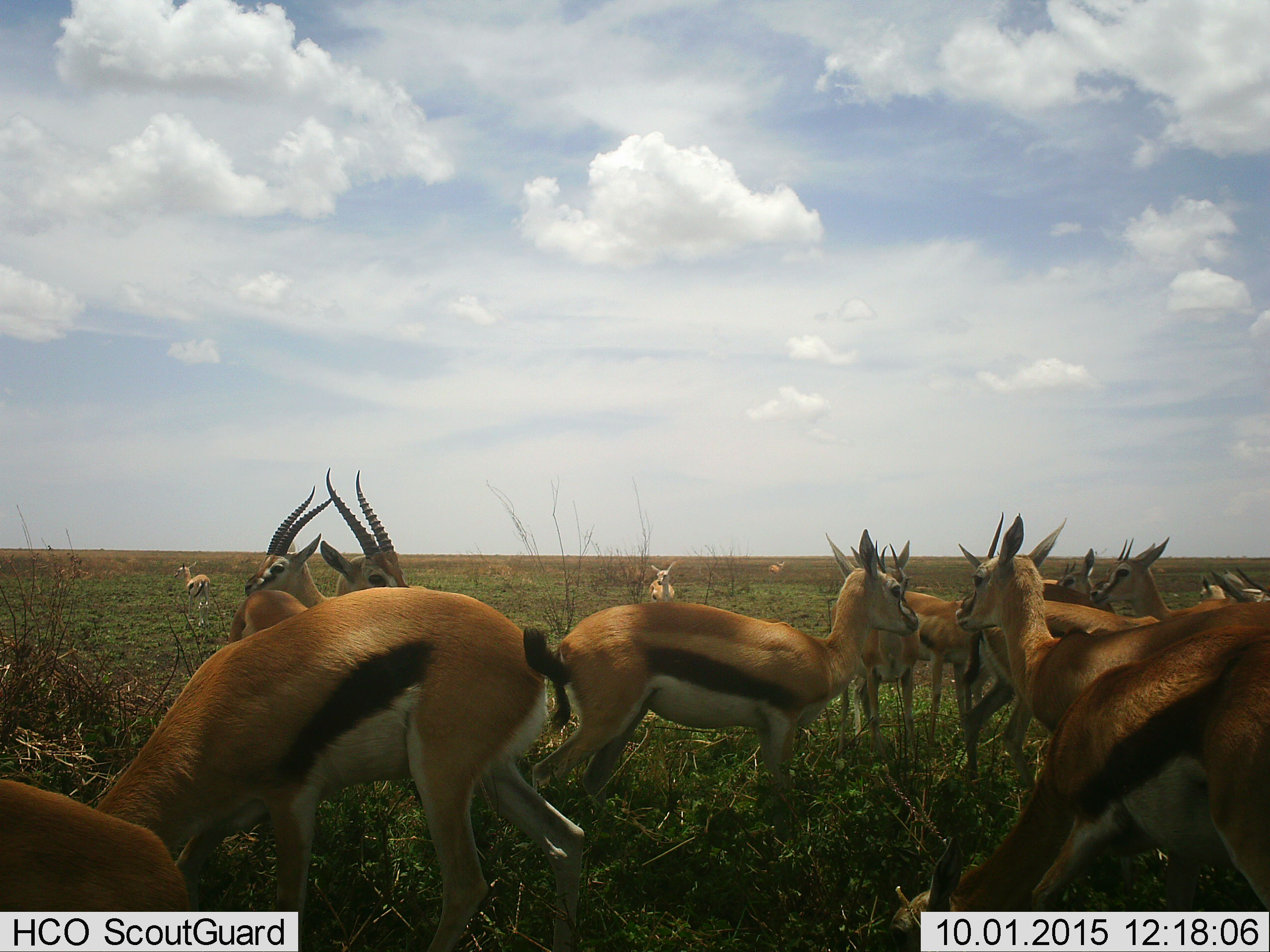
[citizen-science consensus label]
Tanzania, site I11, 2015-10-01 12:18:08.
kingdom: Animalia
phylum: Chordata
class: Mammalia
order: Artiodactyla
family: Bovidae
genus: Eudorcas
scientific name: Eudorcas thomsonii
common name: thomson's gazelle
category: gazellethomsons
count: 11-50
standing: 80%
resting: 10%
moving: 0%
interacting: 10%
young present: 10%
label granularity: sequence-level